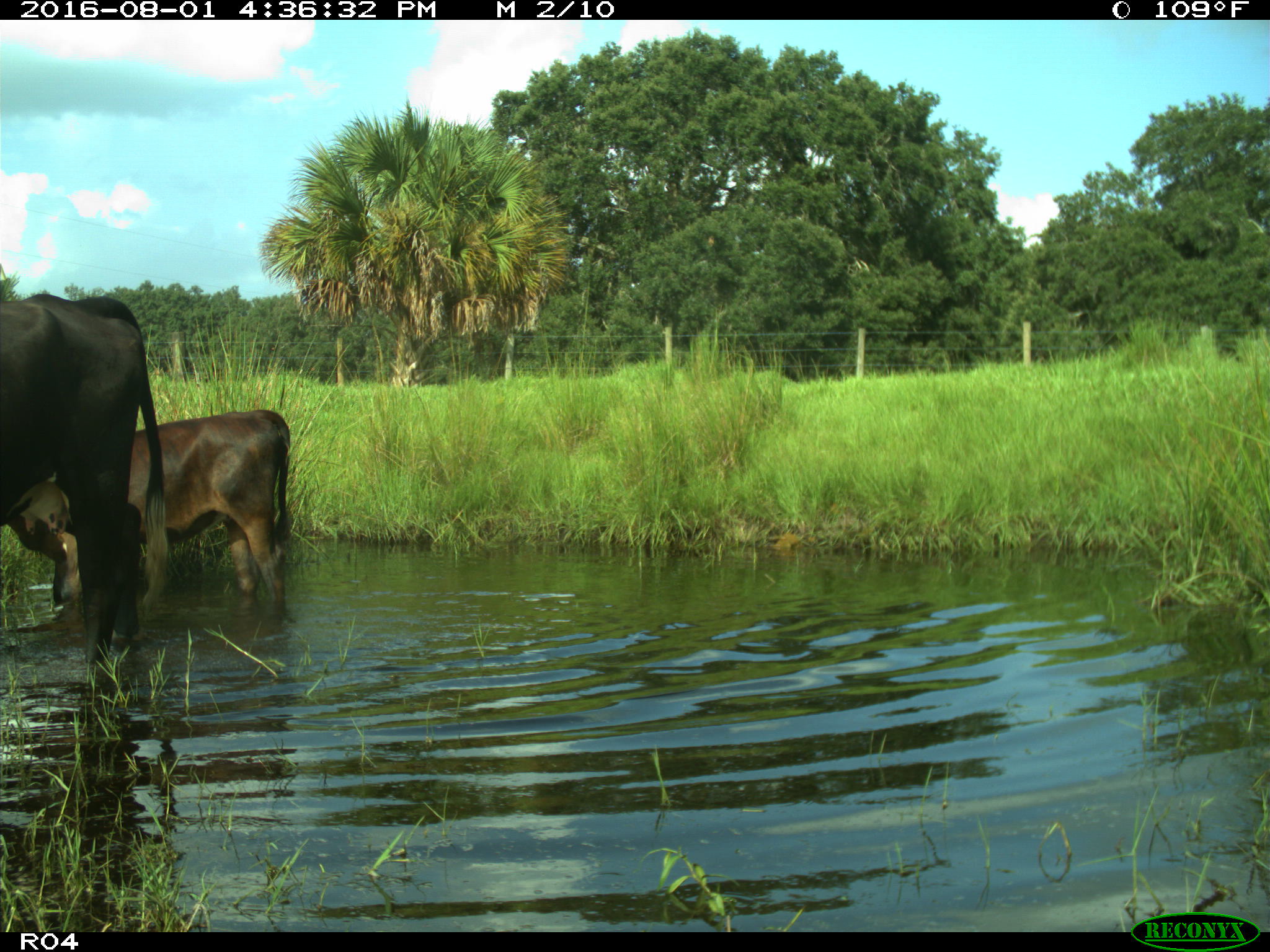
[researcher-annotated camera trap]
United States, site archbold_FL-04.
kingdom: Animalia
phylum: Chordata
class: Mammalia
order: Artiodactyla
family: Bovidae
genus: Bos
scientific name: Bos taurus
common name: domestic cow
Bos taurus (domestic cow).